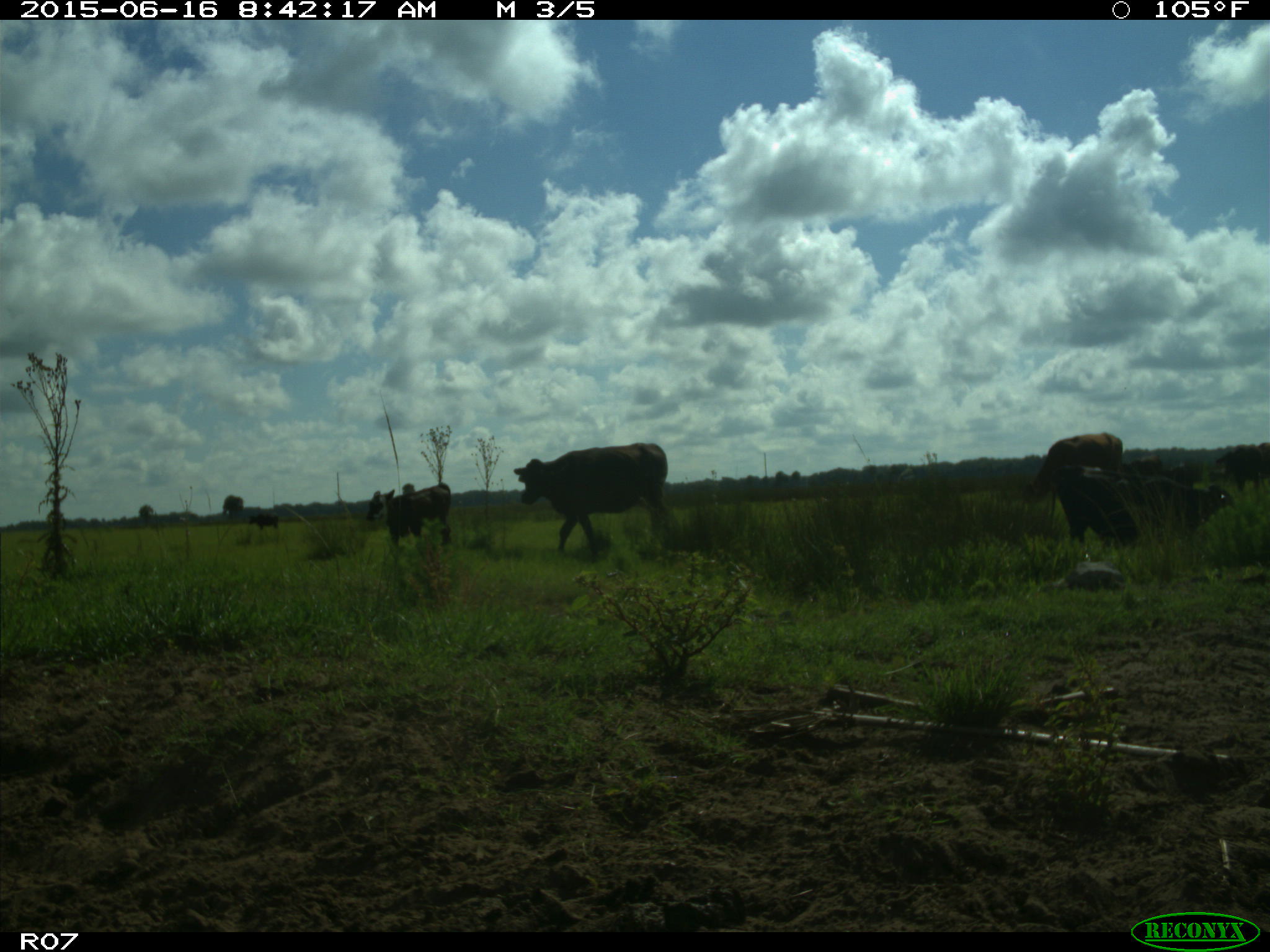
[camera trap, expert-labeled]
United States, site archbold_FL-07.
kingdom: Animalia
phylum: Chordata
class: Mammalia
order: Artiodactyla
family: Bovidae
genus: Bos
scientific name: Bos taurus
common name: domestic cow